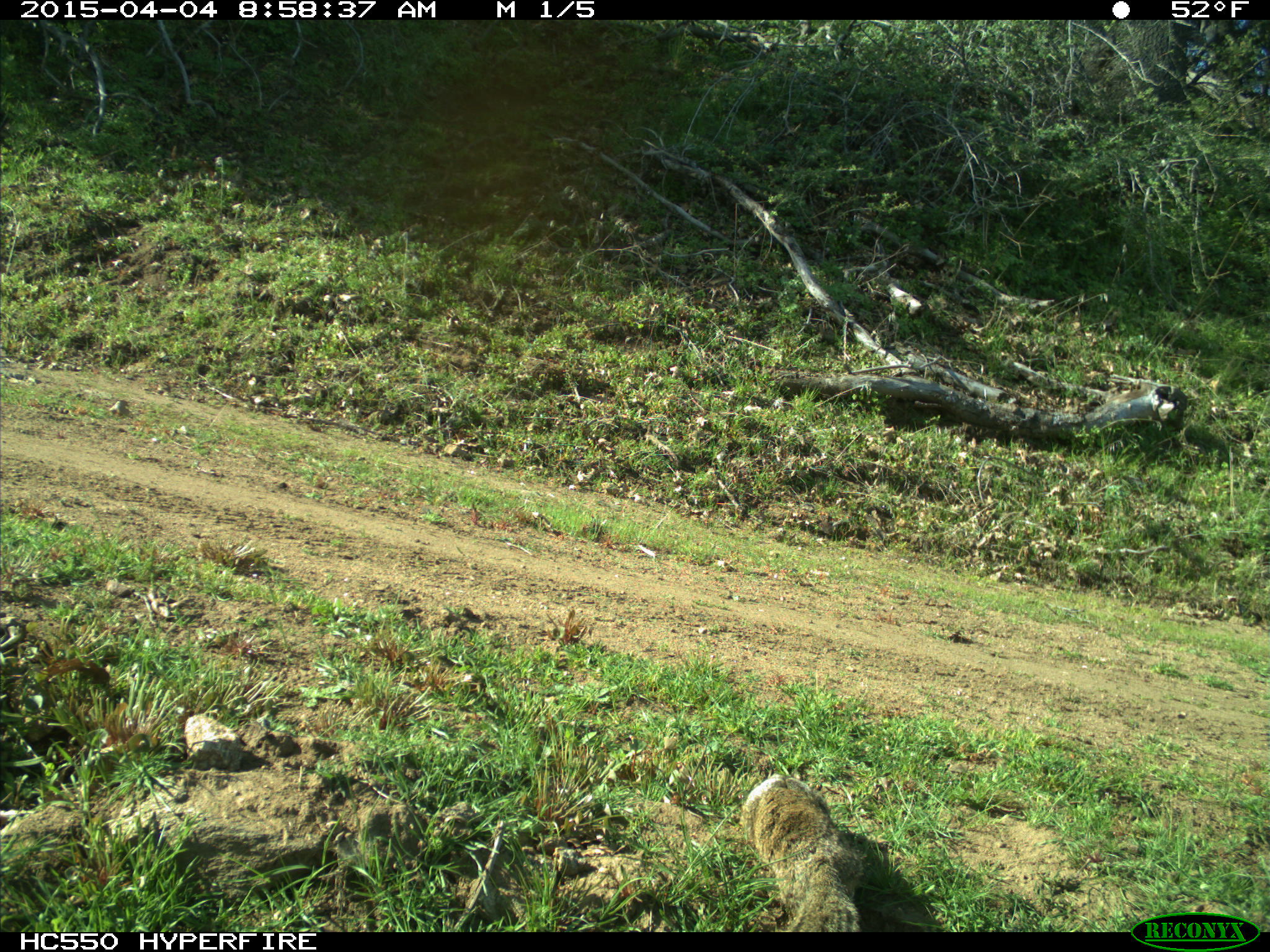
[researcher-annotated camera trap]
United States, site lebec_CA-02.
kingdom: Animalia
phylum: Chordata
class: Mammalia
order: Rodentia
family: Sciuridae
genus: Otospermophilus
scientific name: Otospermophilus beecheyi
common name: california ground squirrel